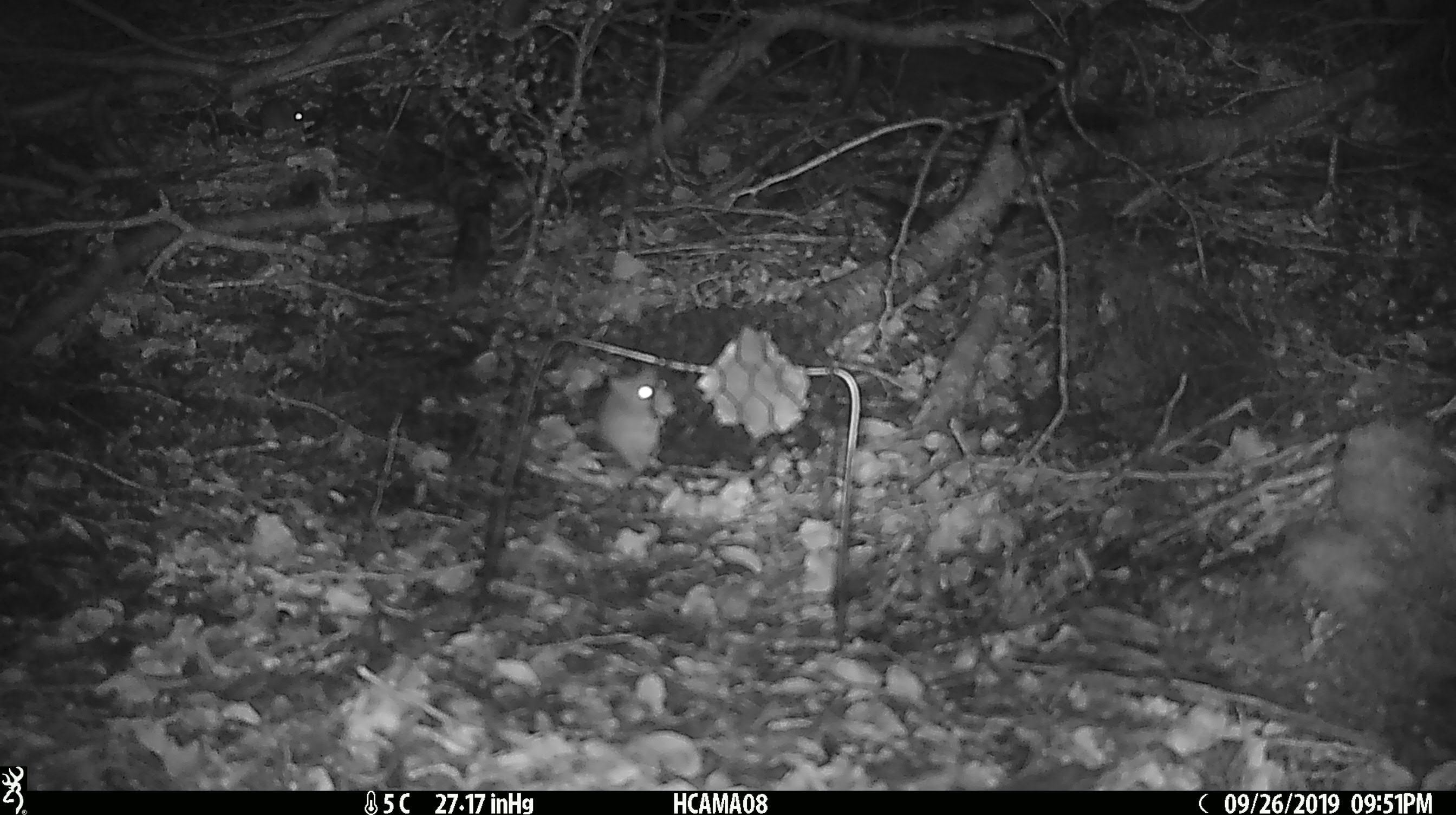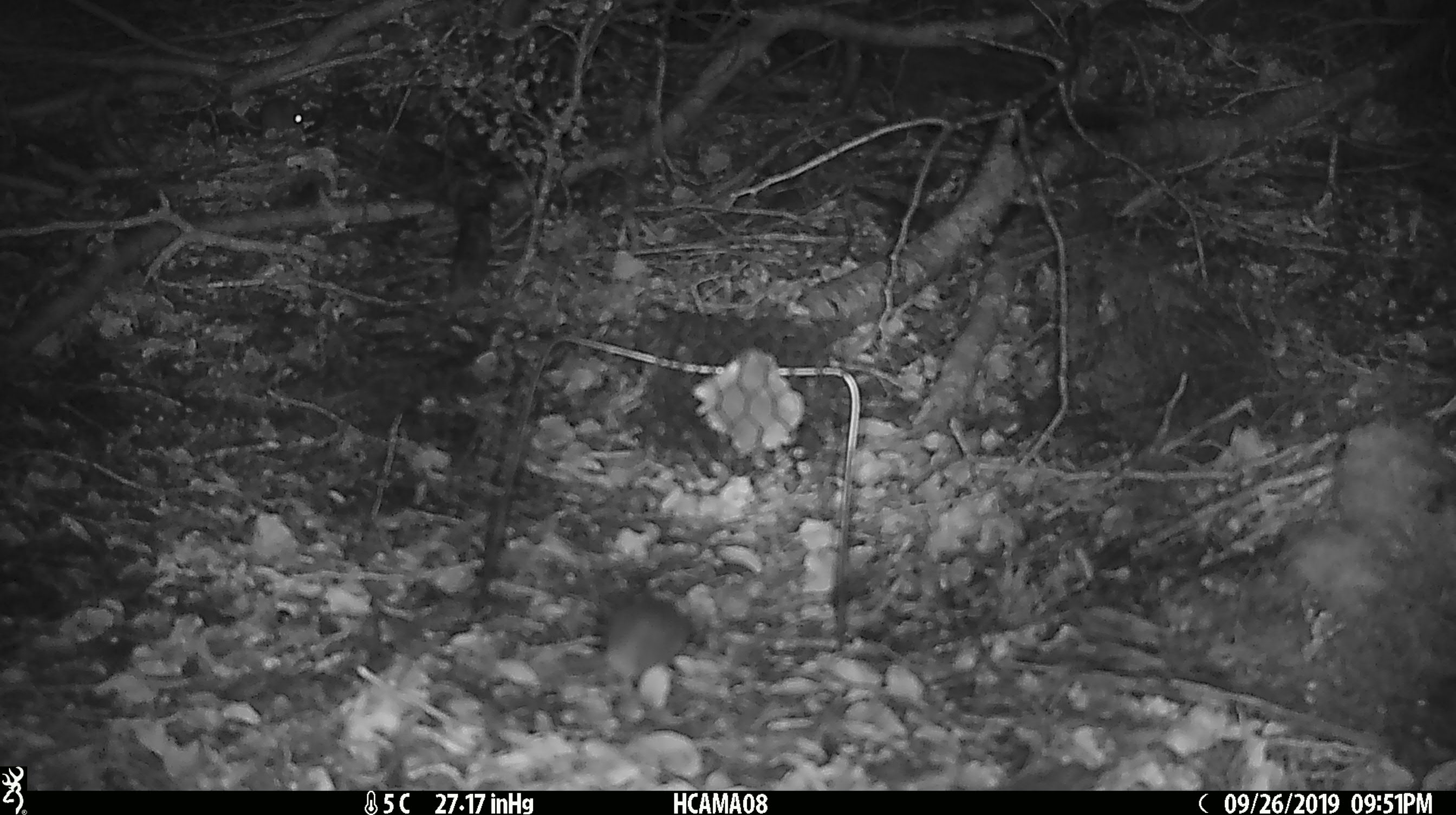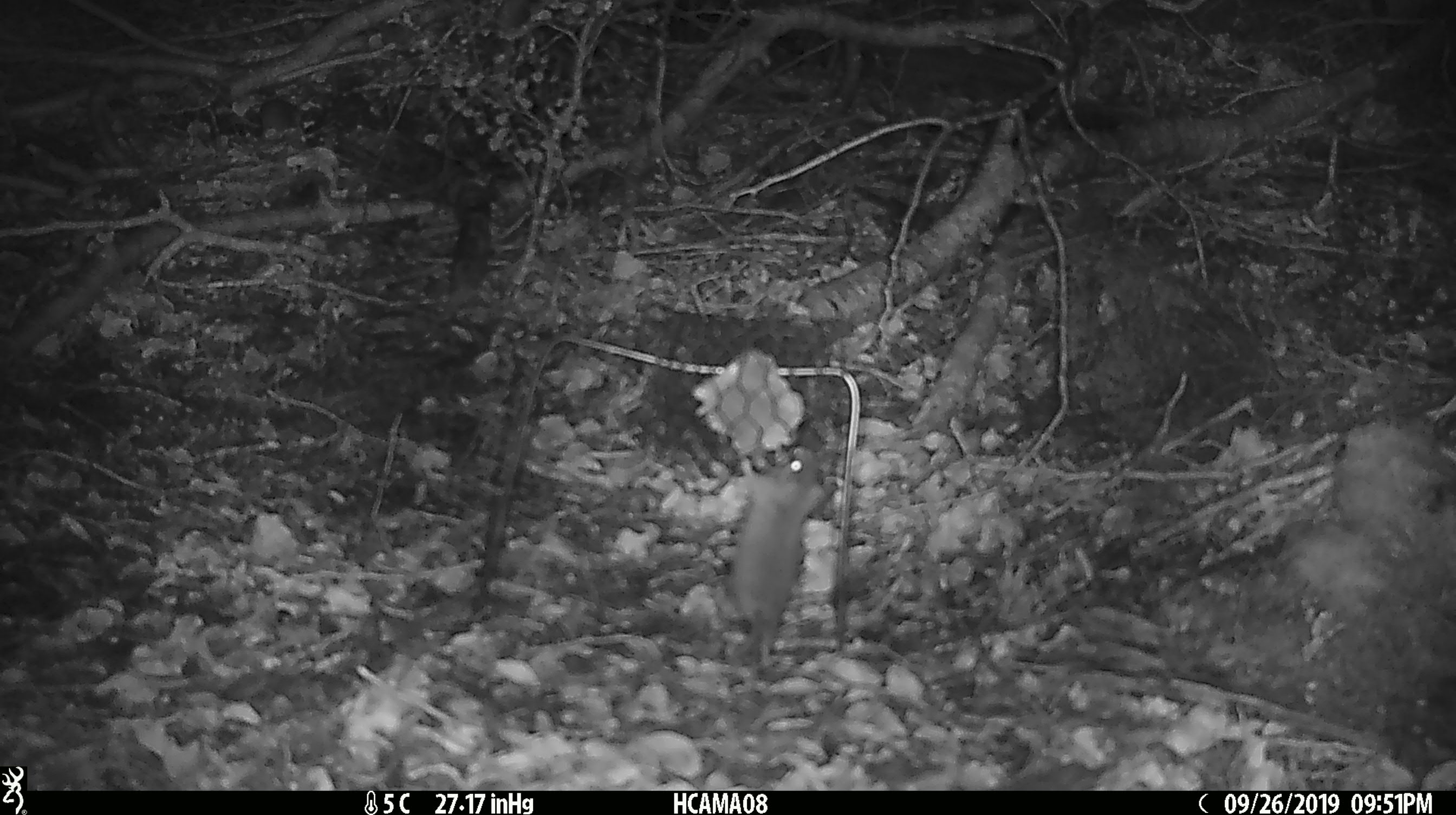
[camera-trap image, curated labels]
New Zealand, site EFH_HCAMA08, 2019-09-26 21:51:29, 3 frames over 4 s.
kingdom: Animalia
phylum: Chordata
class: Mammalia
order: Rodentia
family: Muridae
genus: Mus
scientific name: Mus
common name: mouse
Mouse (Mus).